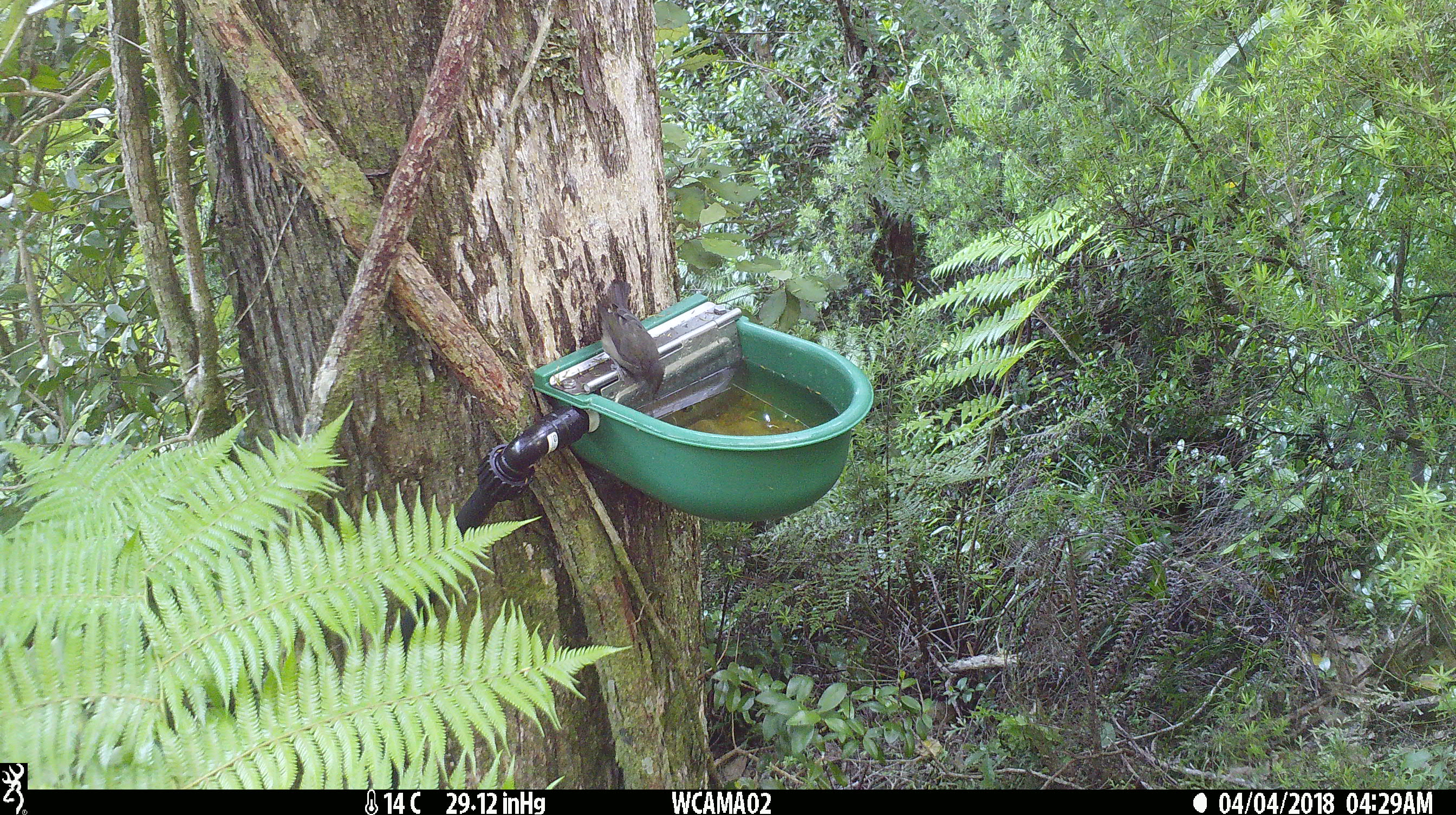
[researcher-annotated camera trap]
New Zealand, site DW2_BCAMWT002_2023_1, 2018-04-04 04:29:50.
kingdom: Animalia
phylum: Chordata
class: Aves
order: Passeriformes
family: Meliphagidae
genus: Anthornis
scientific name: Anthornis melanura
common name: new zealand bellbird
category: bellbird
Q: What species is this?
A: Bellbird (new zealand bellbird) (Anthornis melanura).